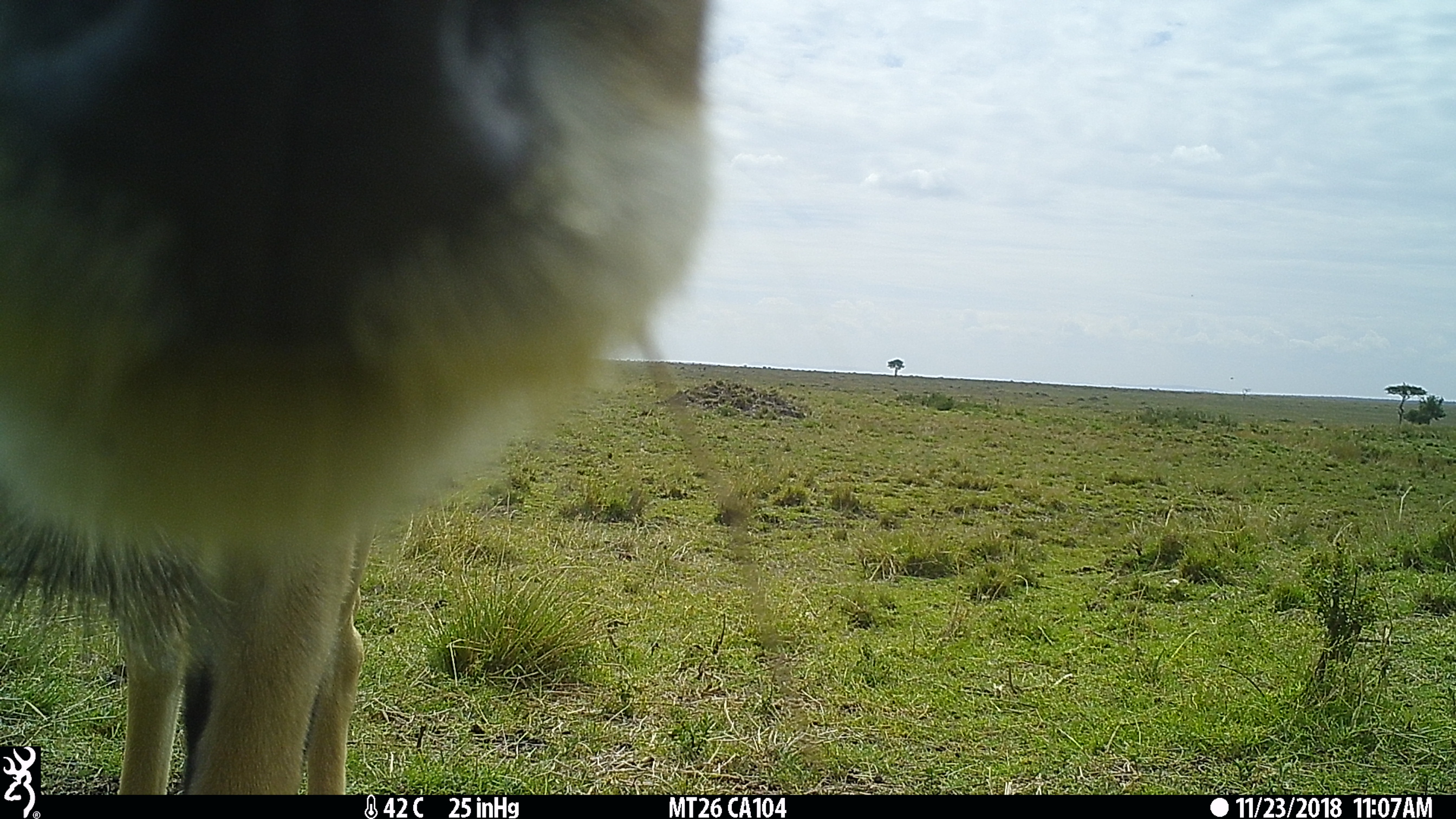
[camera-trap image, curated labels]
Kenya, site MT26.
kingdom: Animalia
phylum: Chordata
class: Mammalia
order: Artiodactyla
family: Bovidae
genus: Tragelaphus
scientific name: Tragelaphus oryx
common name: eland